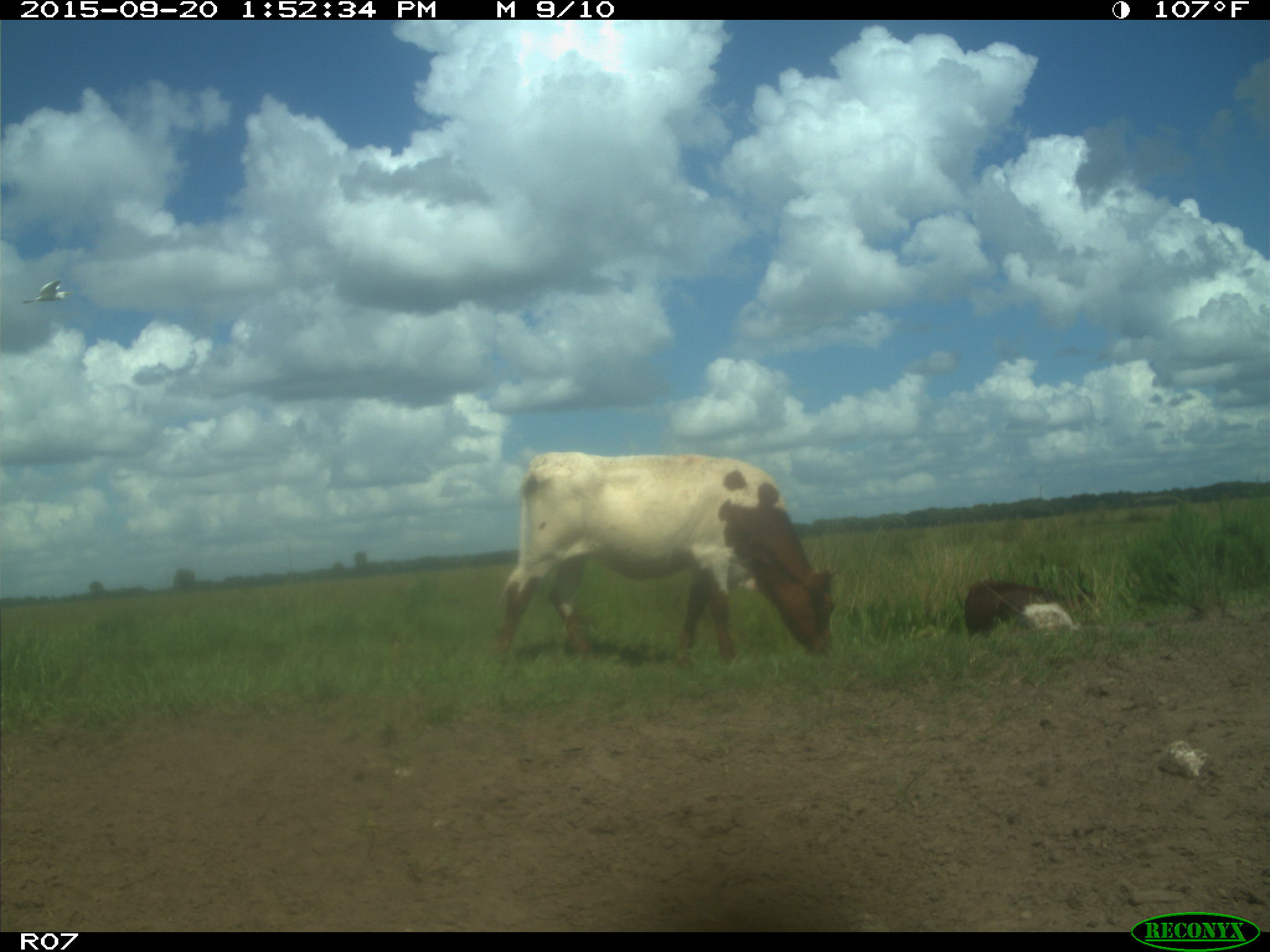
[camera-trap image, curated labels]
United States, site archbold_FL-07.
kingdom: Animalia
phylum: Chordata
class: Mammalia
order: Artiodactyla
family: Bovidae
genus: Bos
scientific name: Bos taurus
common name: domestic cow